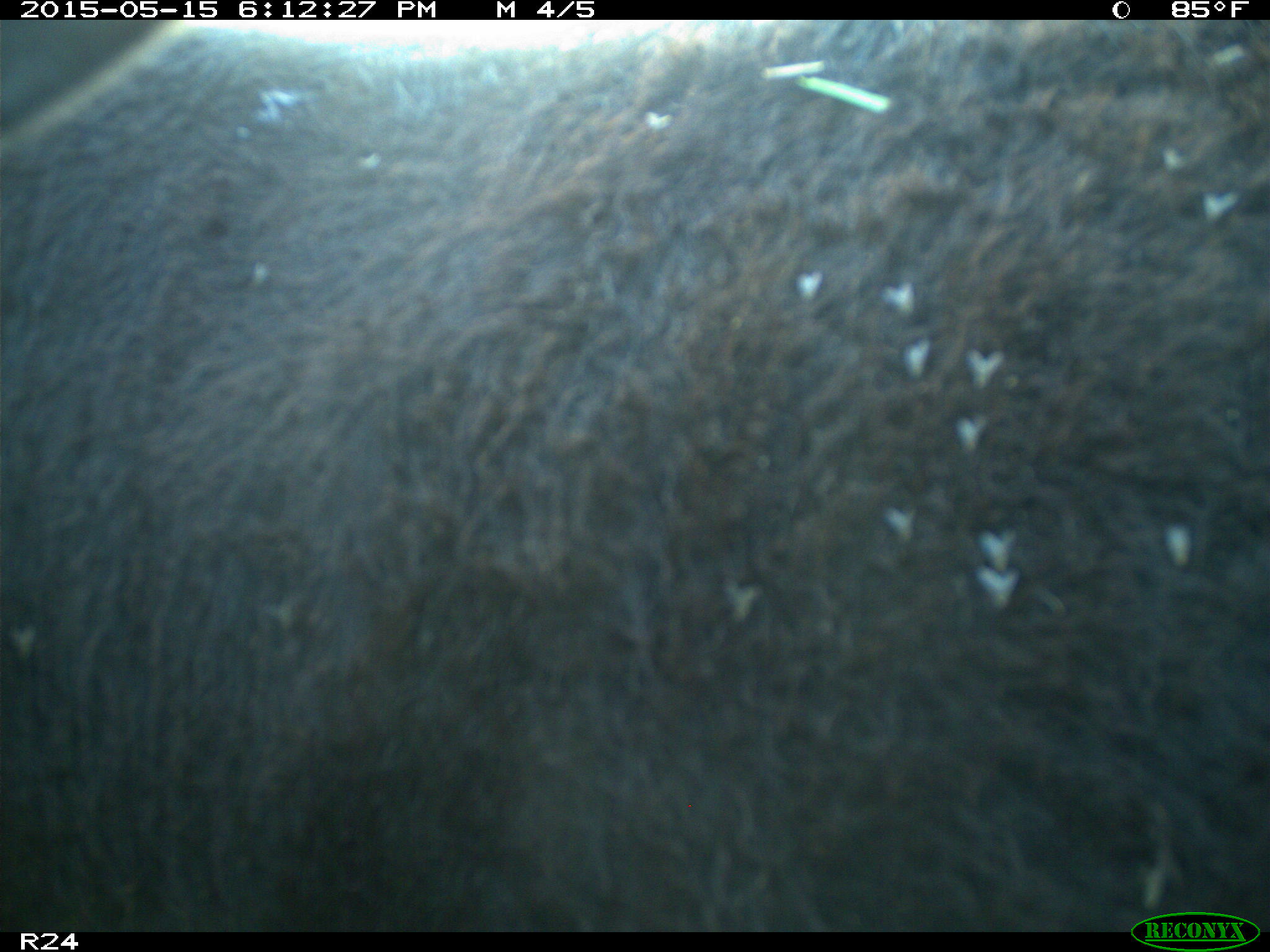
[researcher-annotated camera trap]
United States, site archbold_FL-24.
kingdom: Animalia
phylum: Chordata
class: Mammalia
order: Artiodactyla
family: Bovidae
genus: Bos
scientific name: Bos taurus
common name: domestic cow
Bos taurus (domestic cow).